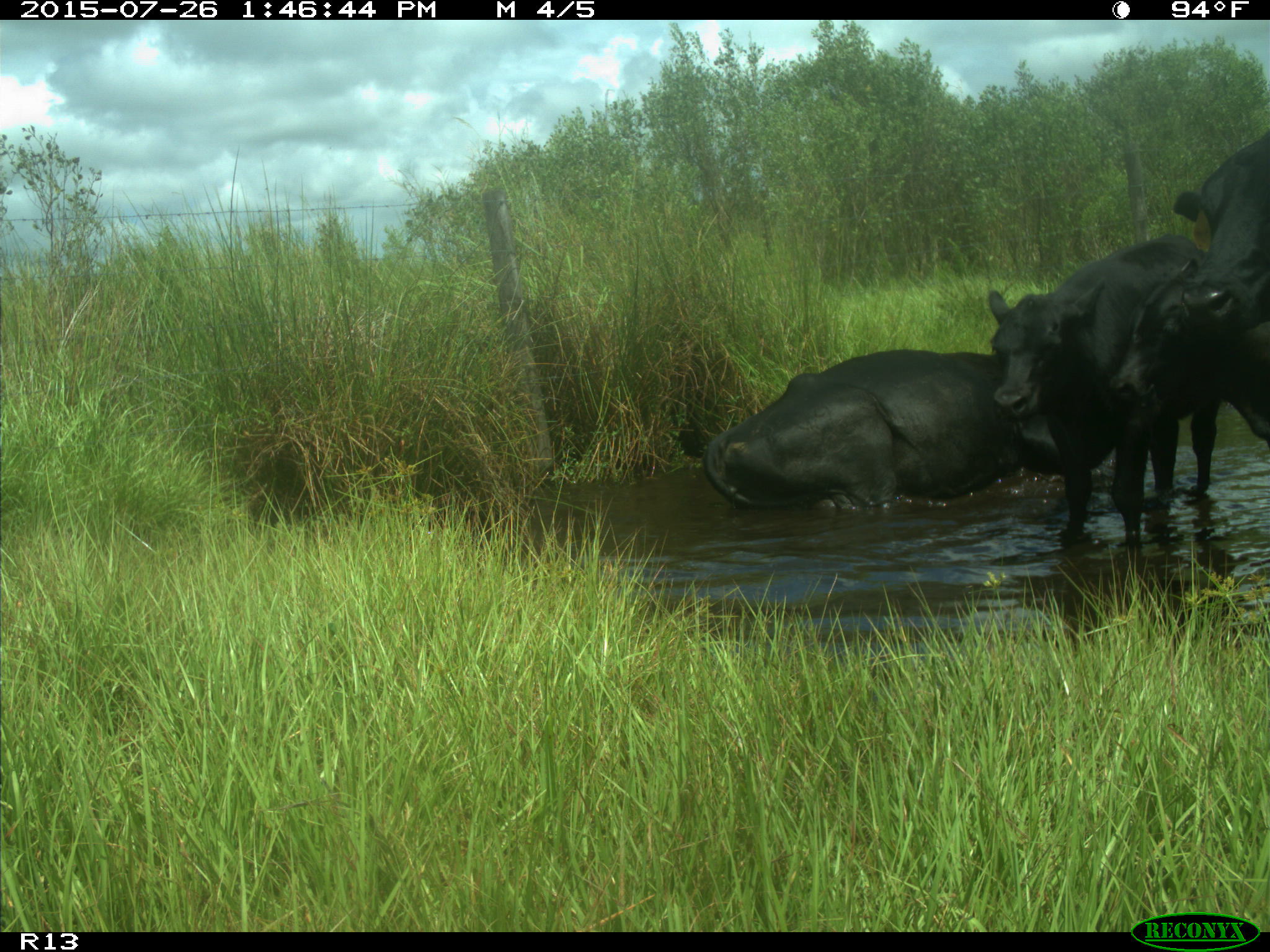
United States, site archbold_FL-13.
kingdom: Animalia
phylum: Chordata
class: Mammalia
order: Artiodactyla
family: Bovidae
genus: Bos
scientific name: Bos taurus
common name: domestic cow